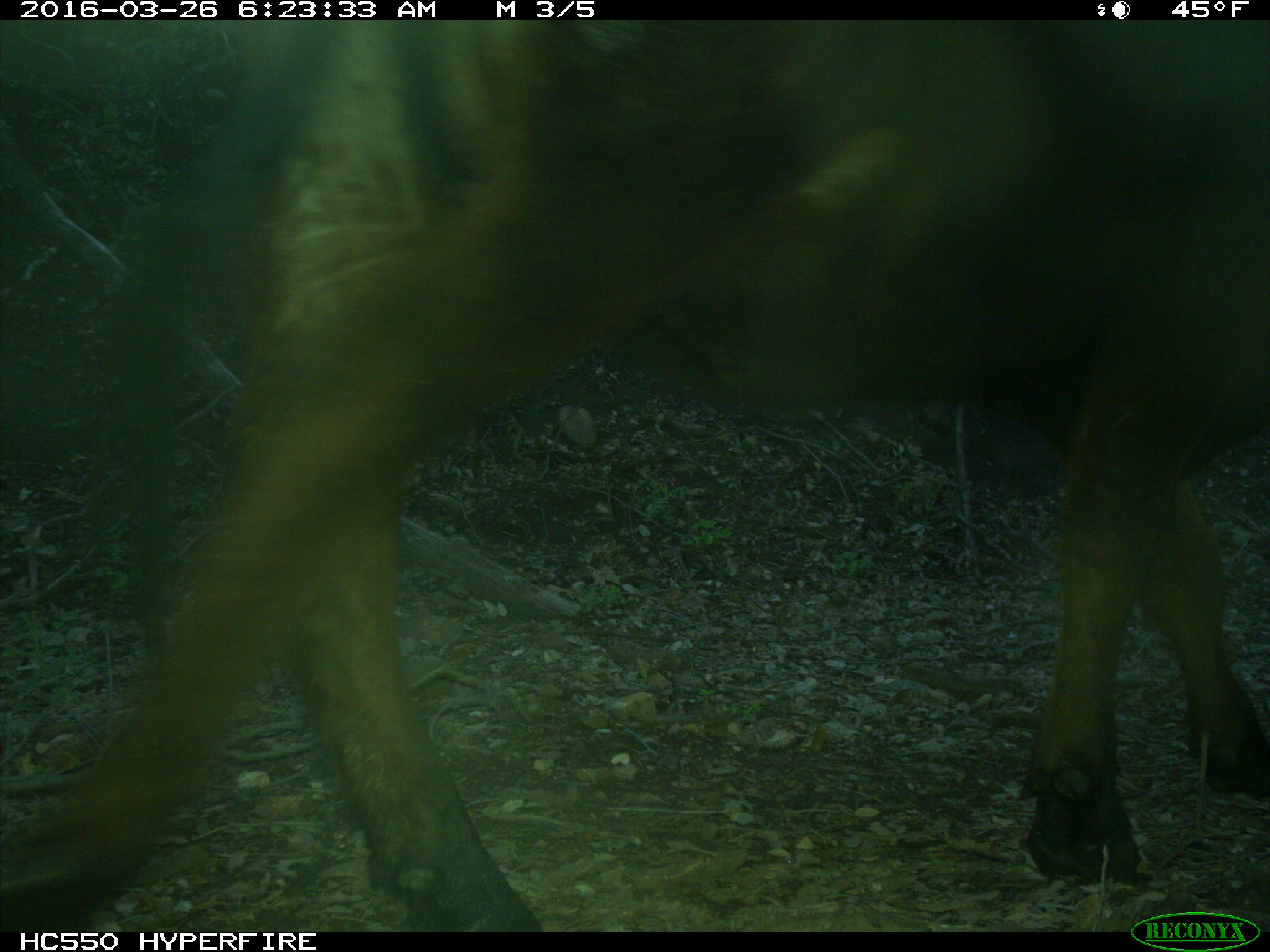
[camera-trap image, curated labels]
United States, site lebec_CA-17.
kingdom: Animalia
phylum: Chordata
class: Mammalia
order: Artiodactyla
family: Bovidae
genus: Bos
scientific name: Bos taurus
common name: domestic cow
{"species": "Bos taurus (domestic cow)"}